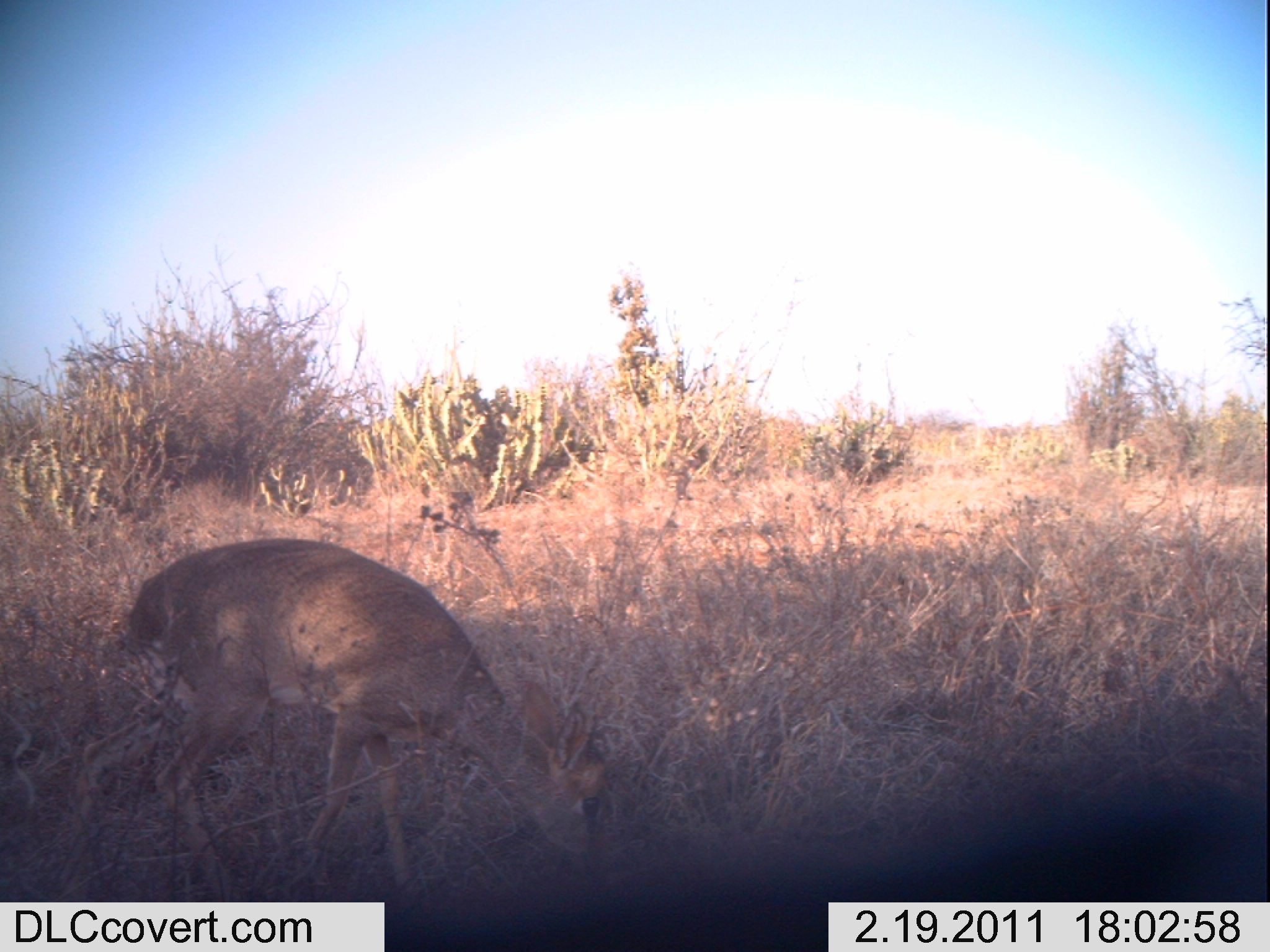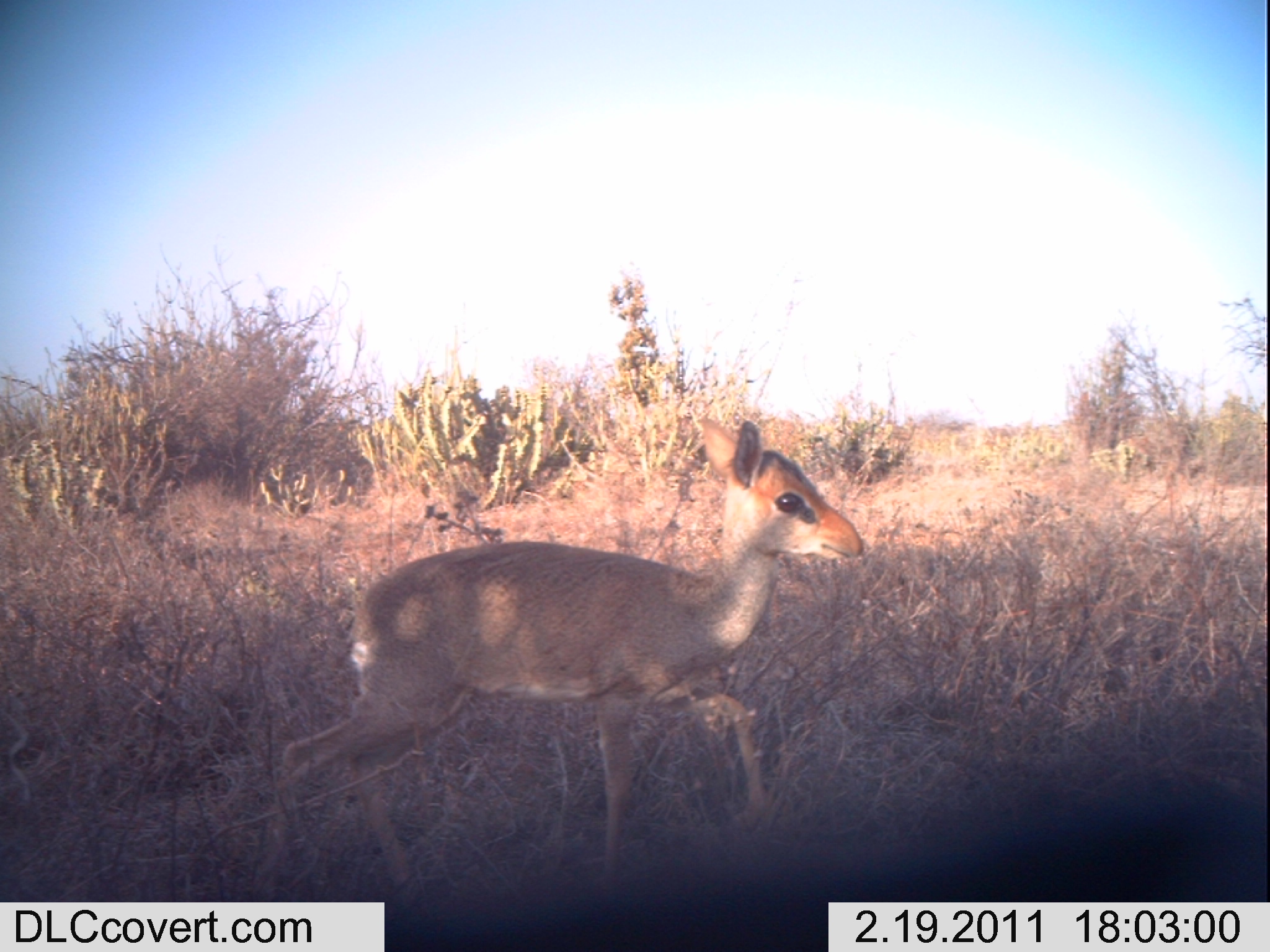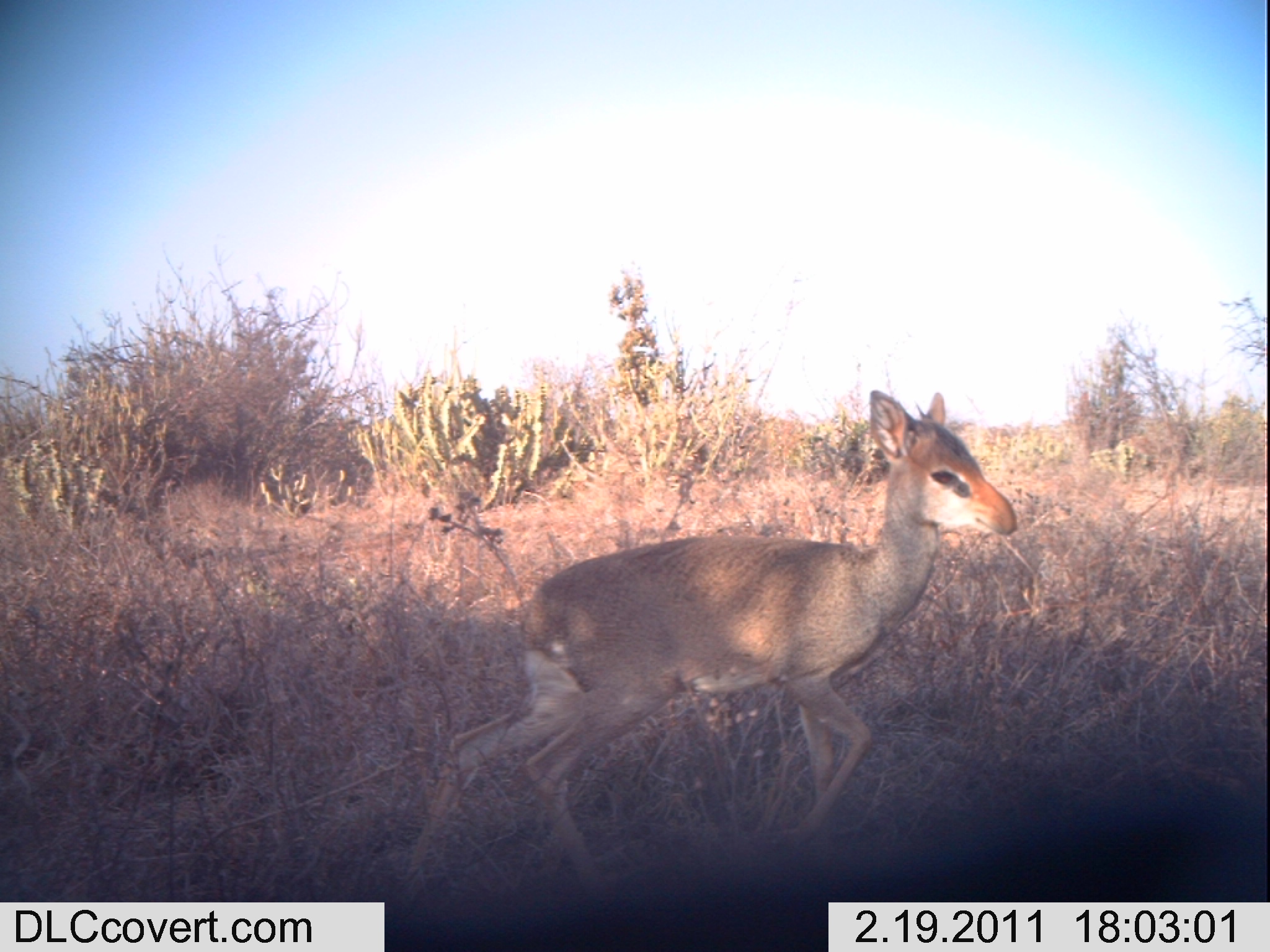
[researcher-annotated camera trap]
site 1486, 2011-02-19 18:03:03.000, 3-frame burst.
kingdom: Animalia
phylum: Chordata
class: Mammalia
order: Artiodactyla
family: Bovidae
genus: Madoqua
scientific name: Madoqua guentheri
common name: günther's dik-dik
Madoqua guentheri (günther's dik-dik), count 1.